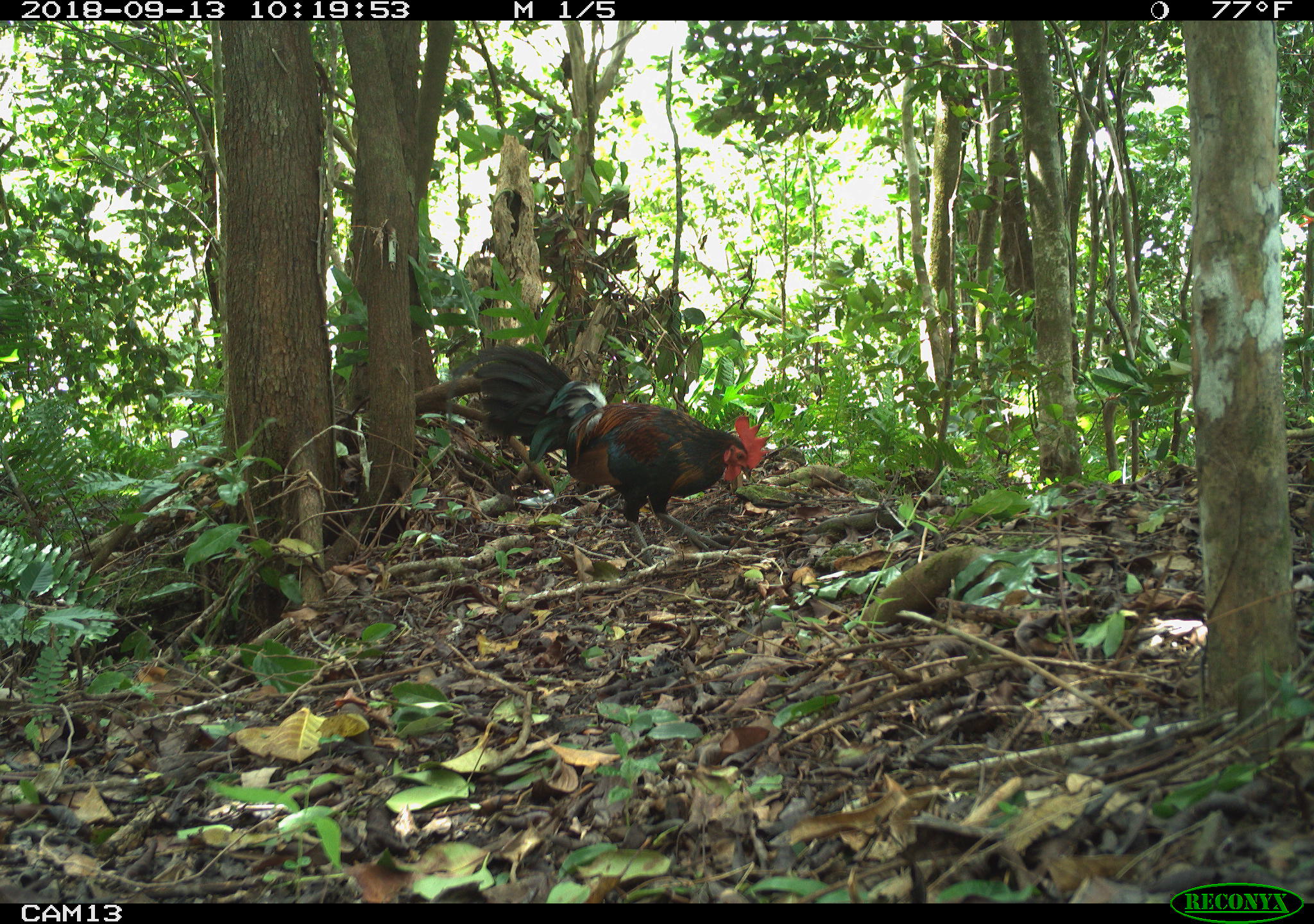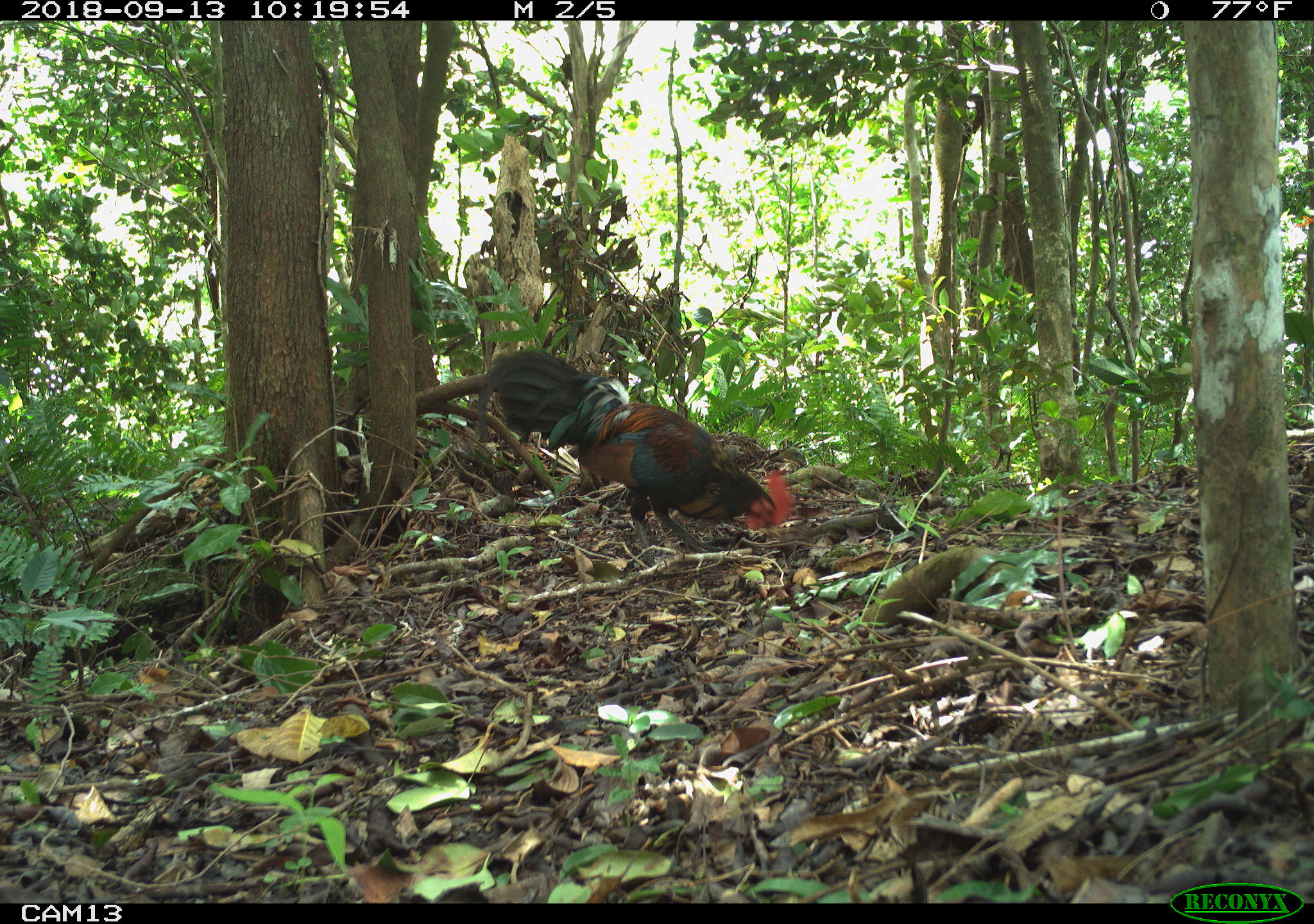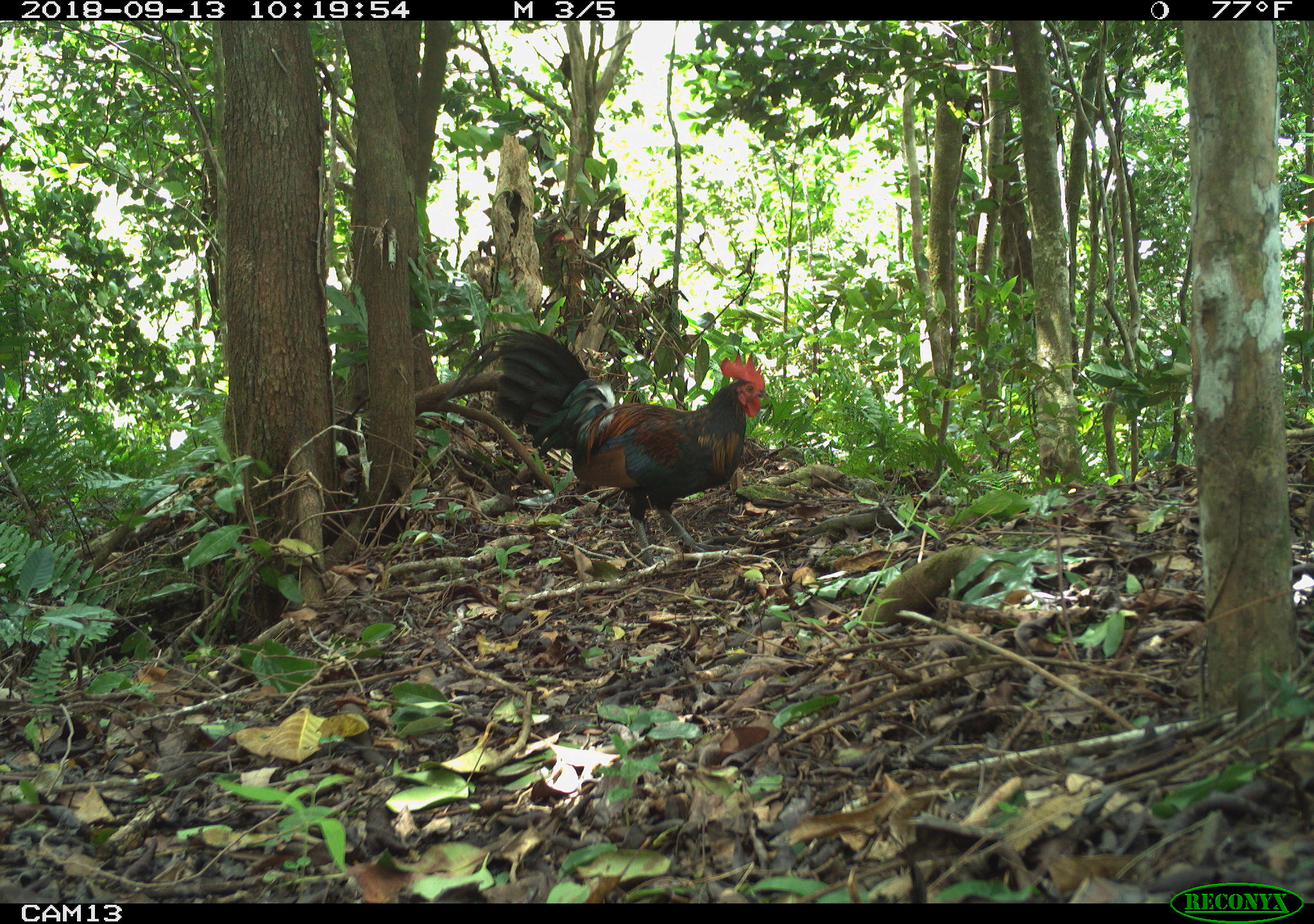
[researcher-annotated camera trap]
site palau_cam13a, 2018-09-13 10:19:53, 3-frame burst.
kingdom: Animalia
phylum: Chordata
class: Aves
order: Galliformes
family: Phasianidae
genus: Gallus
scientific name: Gallus gallus domesticus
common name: rooster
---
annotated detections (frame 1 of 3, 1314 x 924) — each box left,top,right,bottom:
rooster: 460,339,775,567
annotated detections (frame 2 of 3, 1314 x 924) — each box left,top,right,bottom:
rooster: 458,351,789,560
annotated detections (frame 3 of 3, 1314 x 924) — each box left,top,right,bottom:
rooster: 485,331,789,565